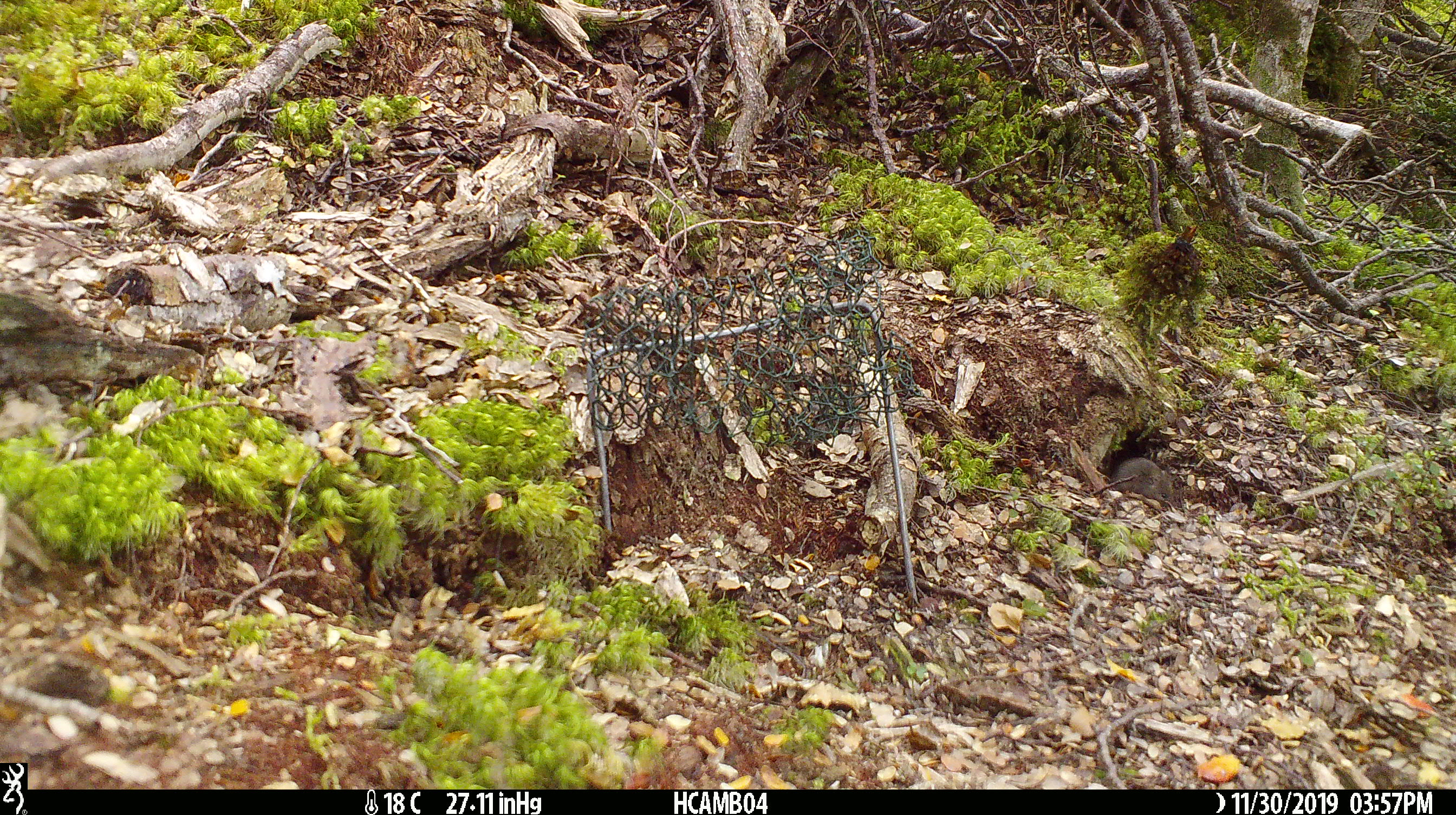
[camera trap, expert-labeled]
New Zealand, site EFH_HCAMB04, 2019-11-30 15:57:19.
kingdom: Animalia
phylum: Chordata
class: Mammalia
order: Rodentia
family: Muridae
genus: Mus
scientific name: Mus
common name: mouse